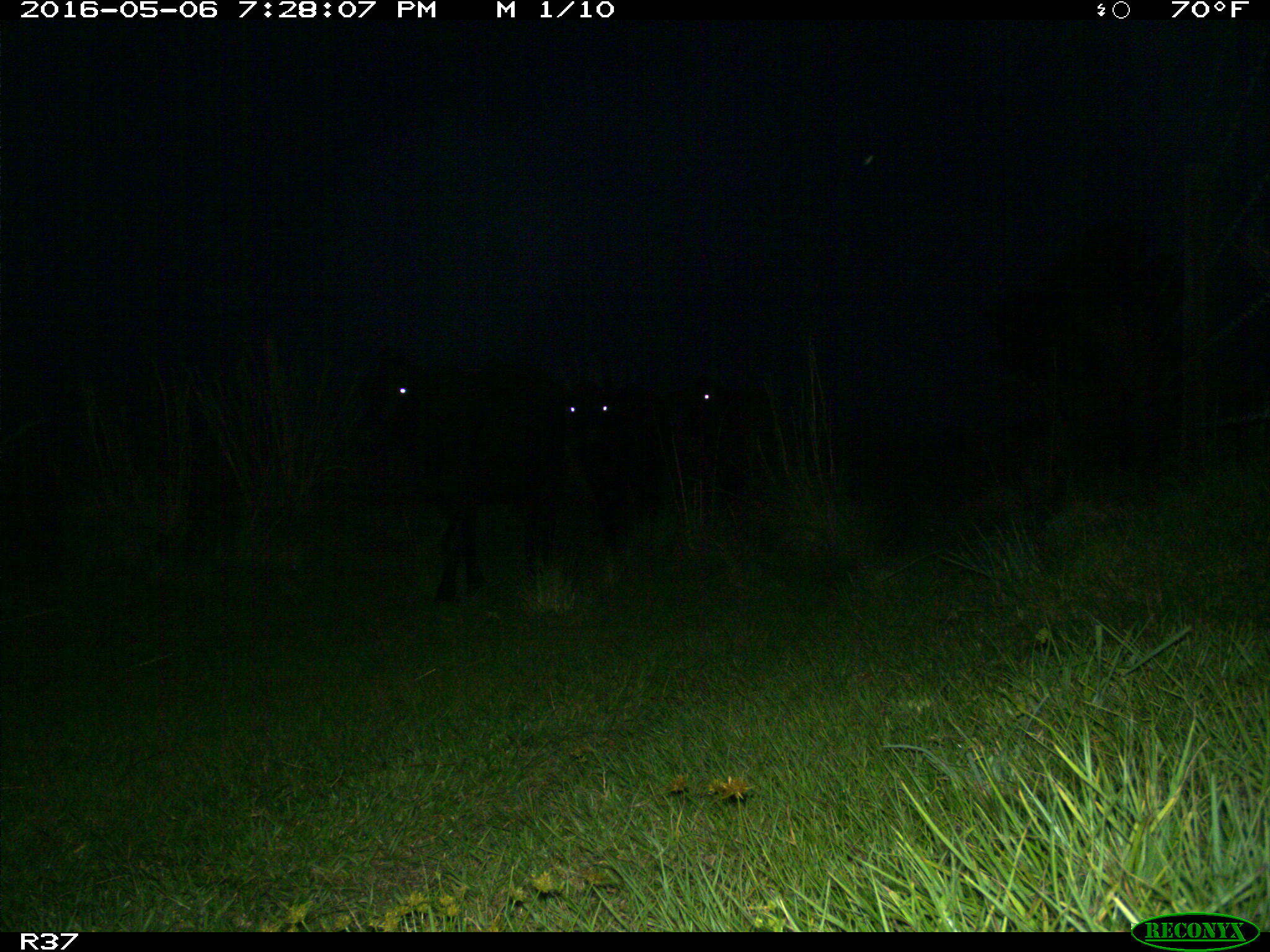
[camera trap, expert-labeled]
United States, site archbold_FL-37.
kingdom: Animalia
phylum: Chordata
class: Mammalia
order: Artiodactyla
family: Bovidae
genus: Bos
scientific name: Bos taurus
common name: domestic cow